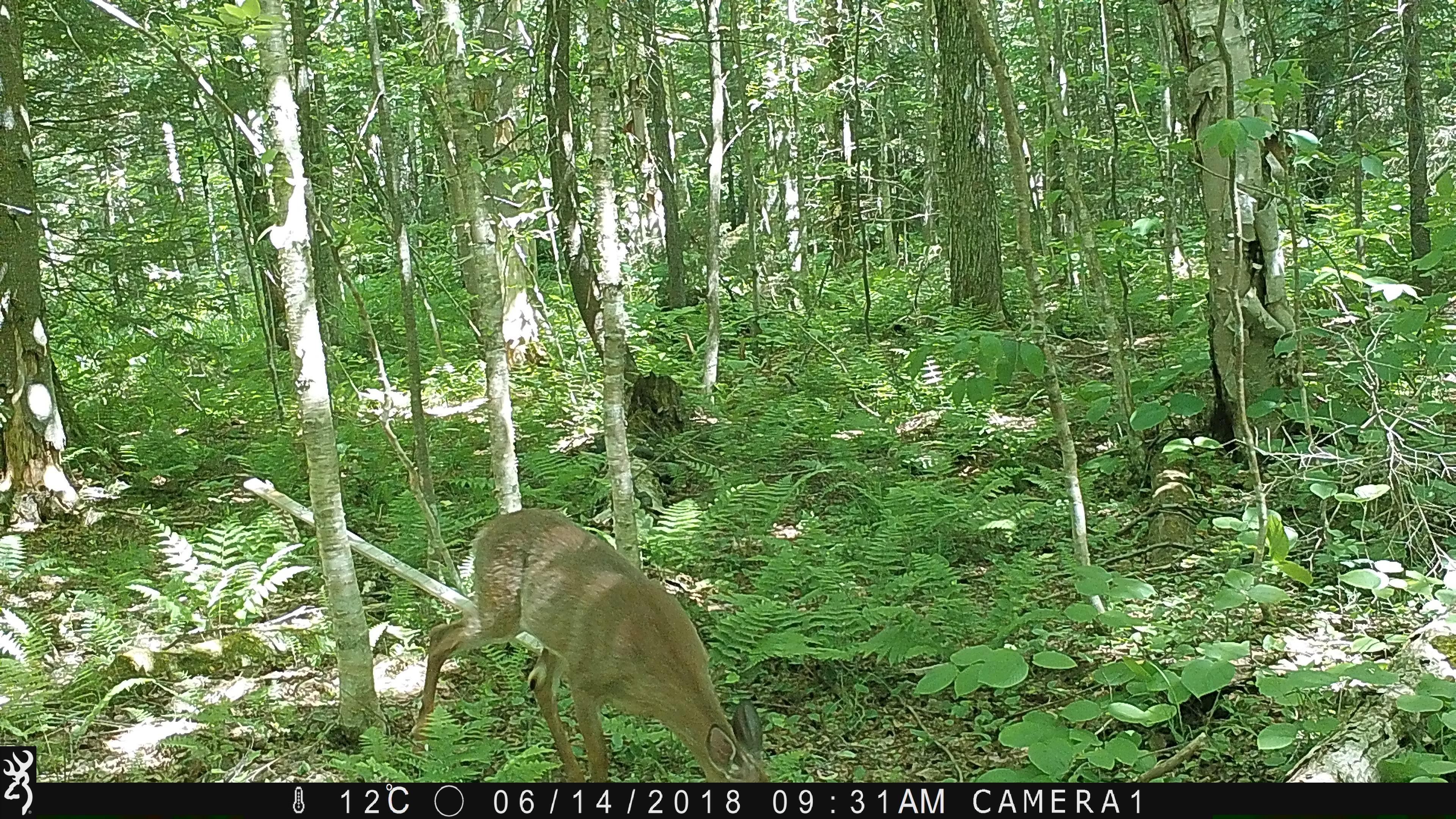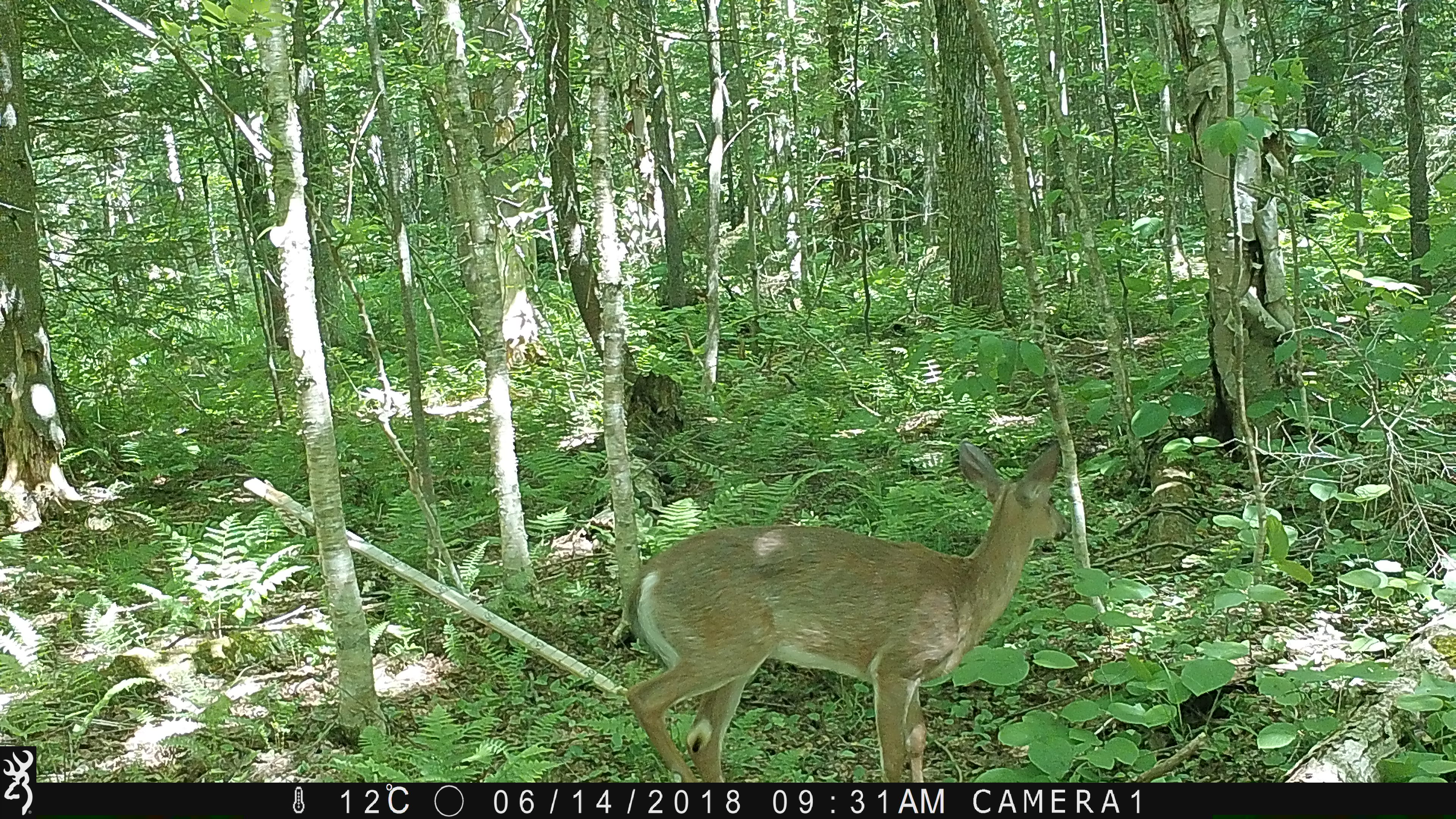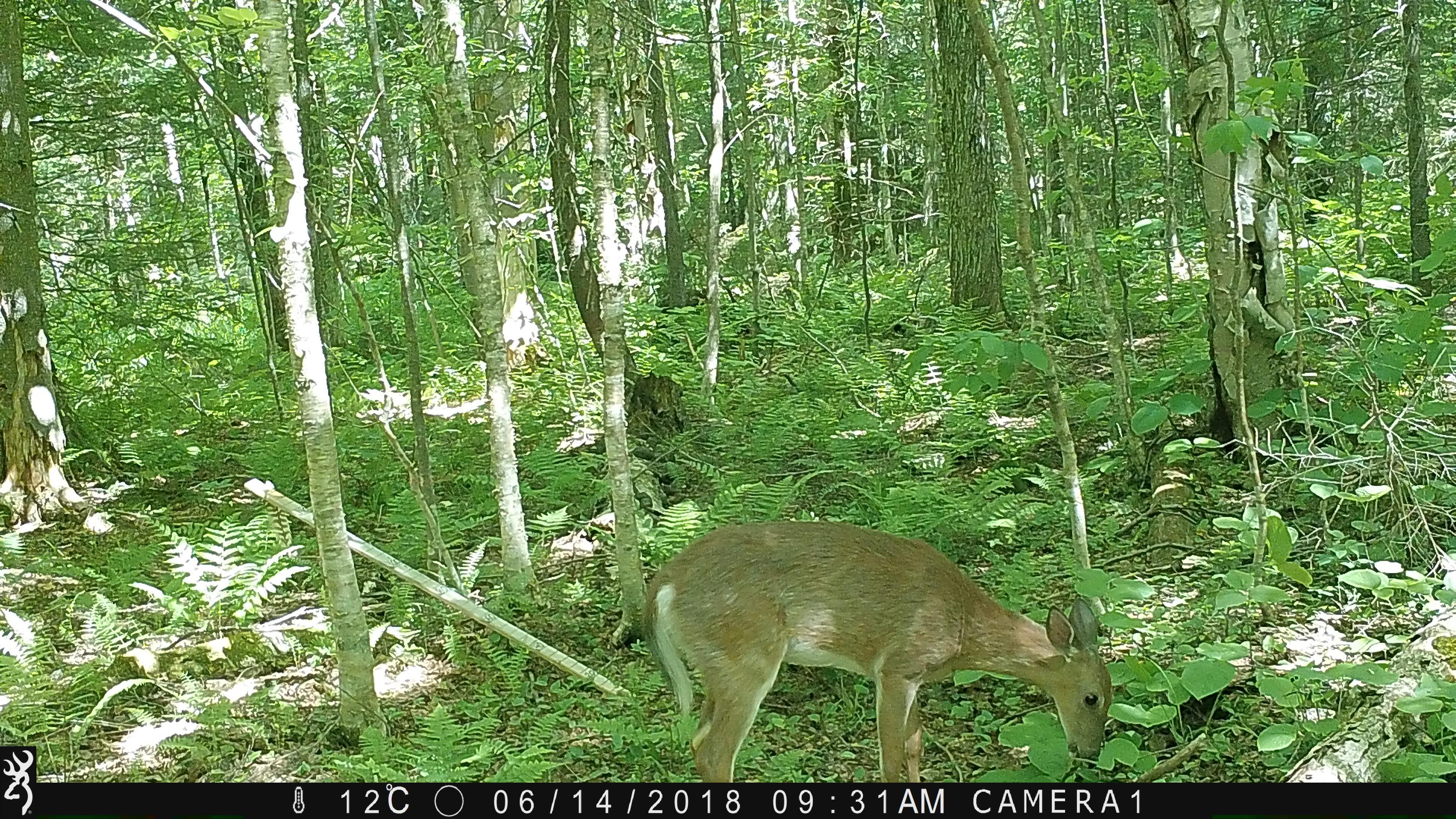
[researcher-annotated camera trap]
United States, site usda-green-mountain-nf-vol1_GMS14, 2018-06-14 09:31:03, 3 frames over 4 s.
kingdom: Animalia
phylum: Chordata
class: Mammalia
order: Artiodactyla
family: Cervidae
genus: Odocoileus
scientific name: Odocoileus virginianus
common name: white-tailed deer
White-tailed deer (Odocoileus virginianus).